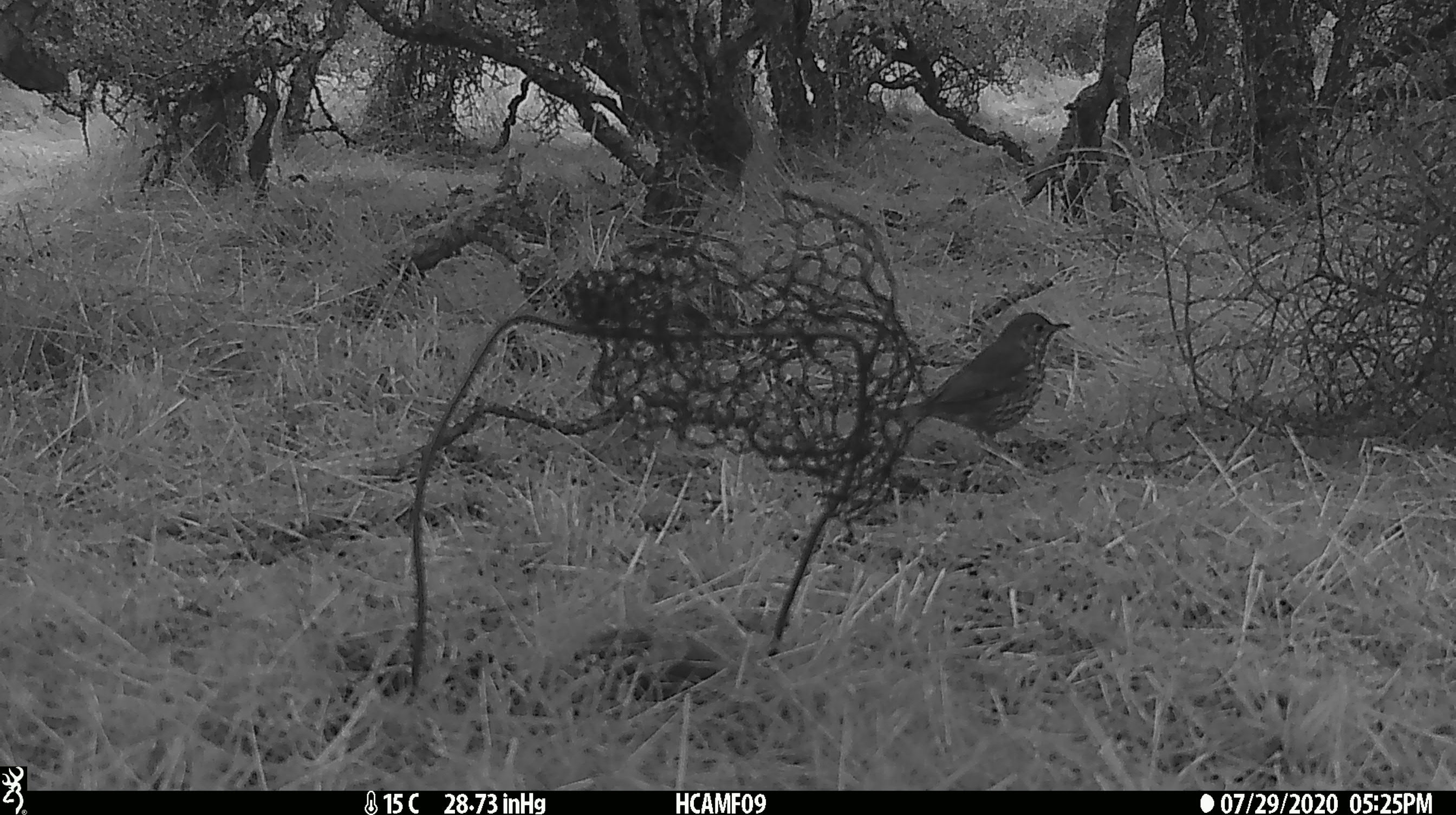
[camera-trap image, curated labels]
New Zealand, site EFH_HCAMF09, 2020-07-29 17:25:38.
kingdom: Animalia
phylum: Chordata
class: Aves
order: Passeriformes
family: Turdidae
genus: Turdus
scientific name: Turdus philomelos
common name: song thrush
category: thrush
Thrush (song thrush) (Turdus philomelos).